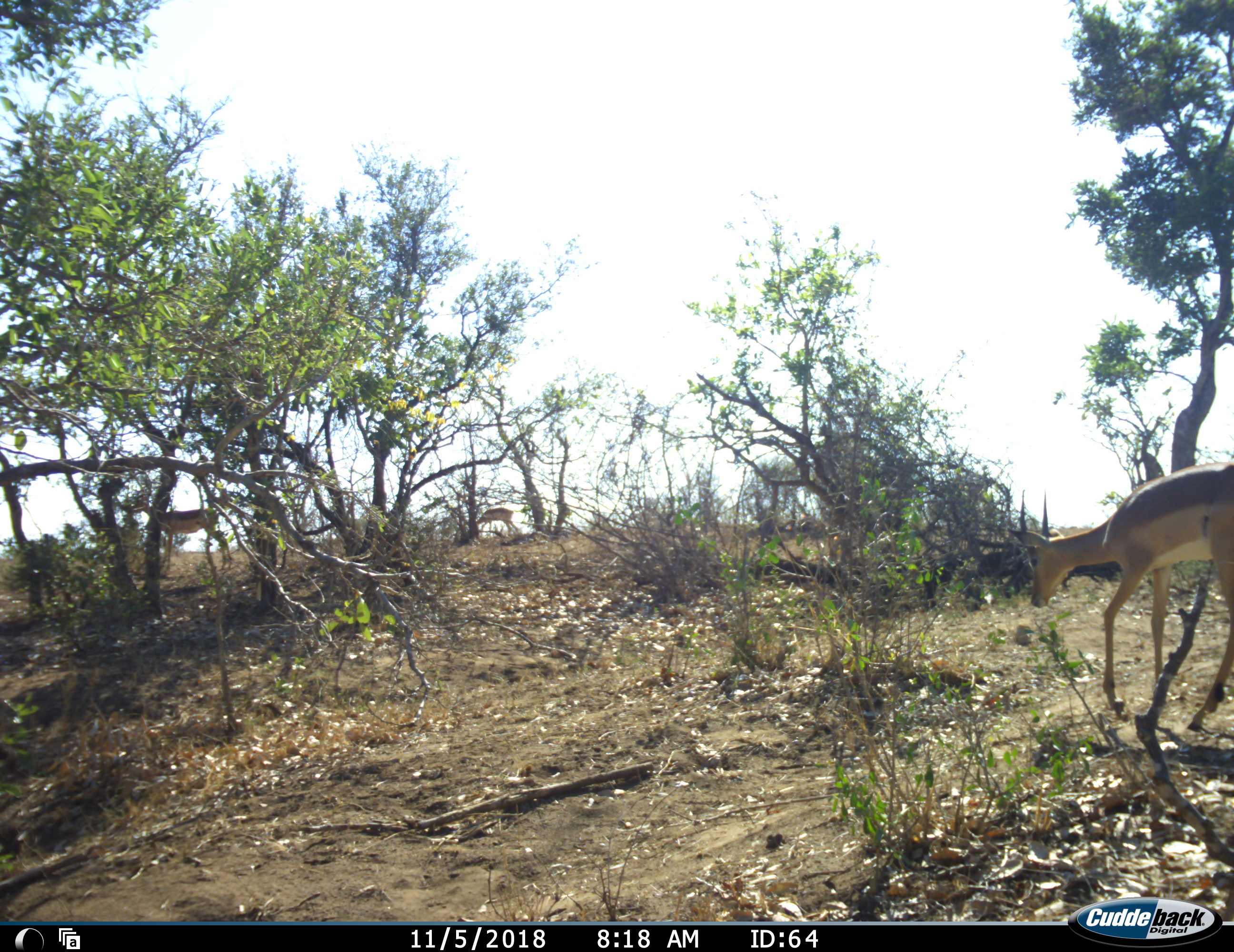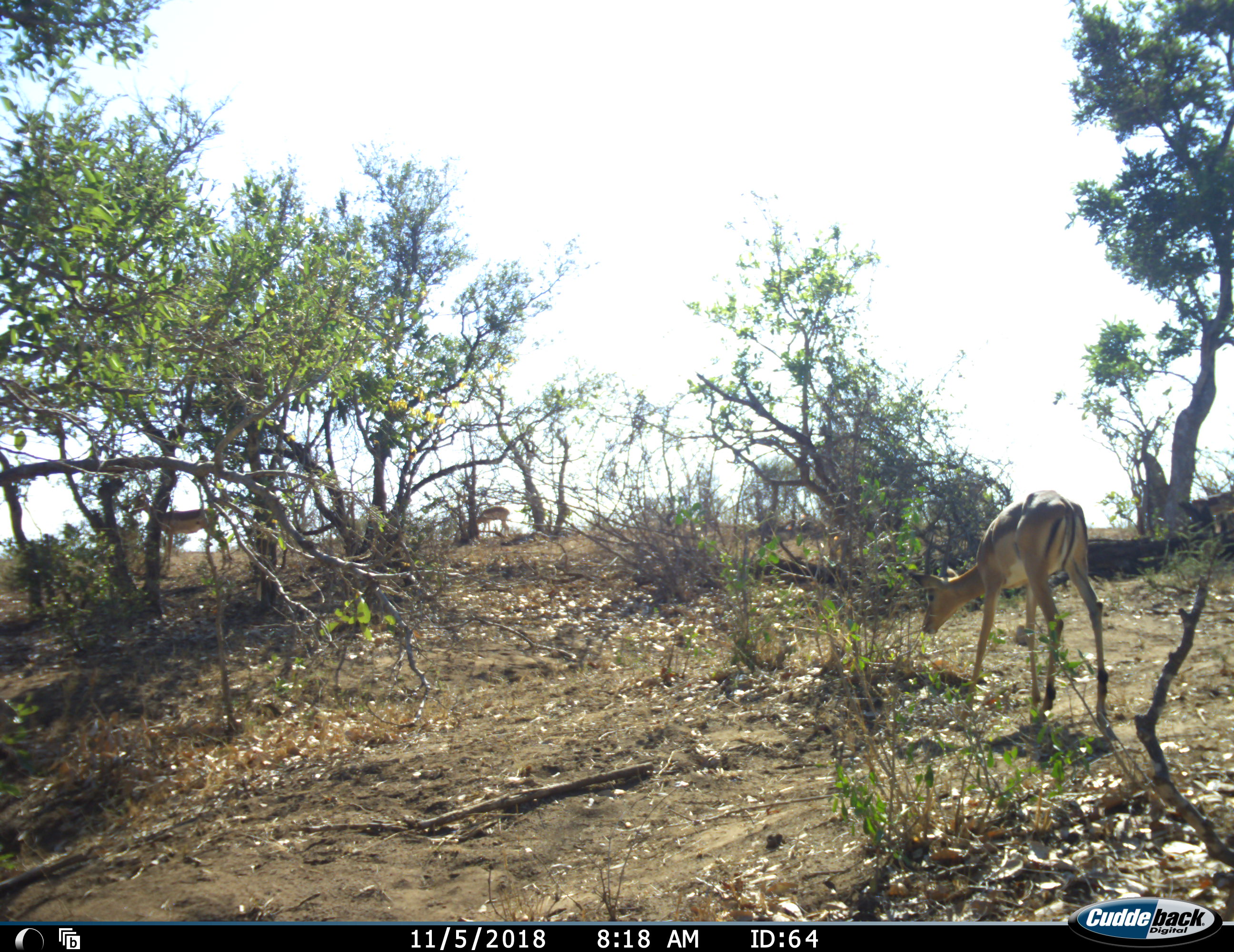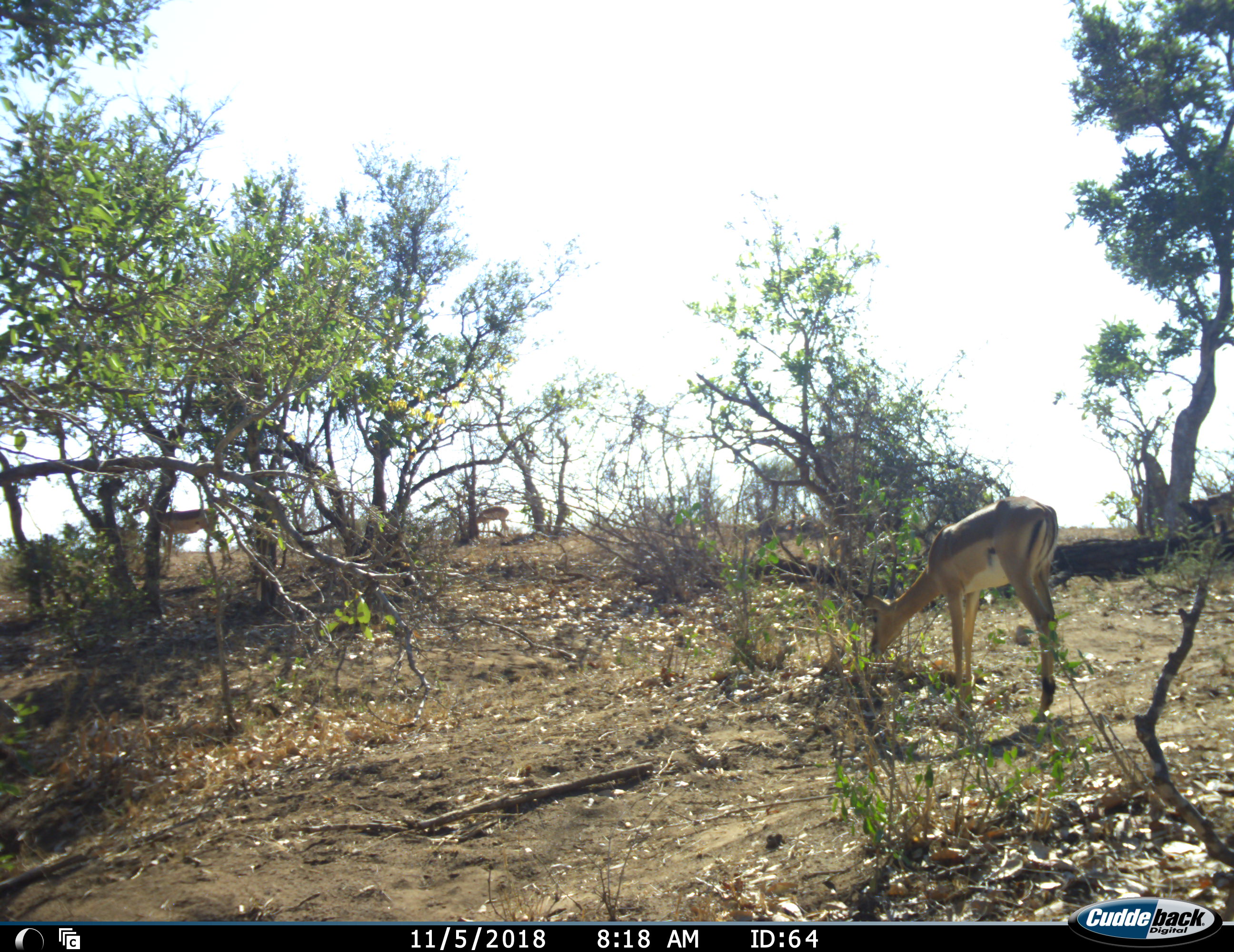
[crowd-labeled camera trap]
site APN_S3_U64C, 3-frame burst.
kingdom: Animalia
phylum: Chordata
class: Mammalia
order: Artiodactyla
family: Bovidae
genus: Aepyceros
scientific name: Aepyceros melampus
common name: impala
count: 3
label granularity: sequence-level